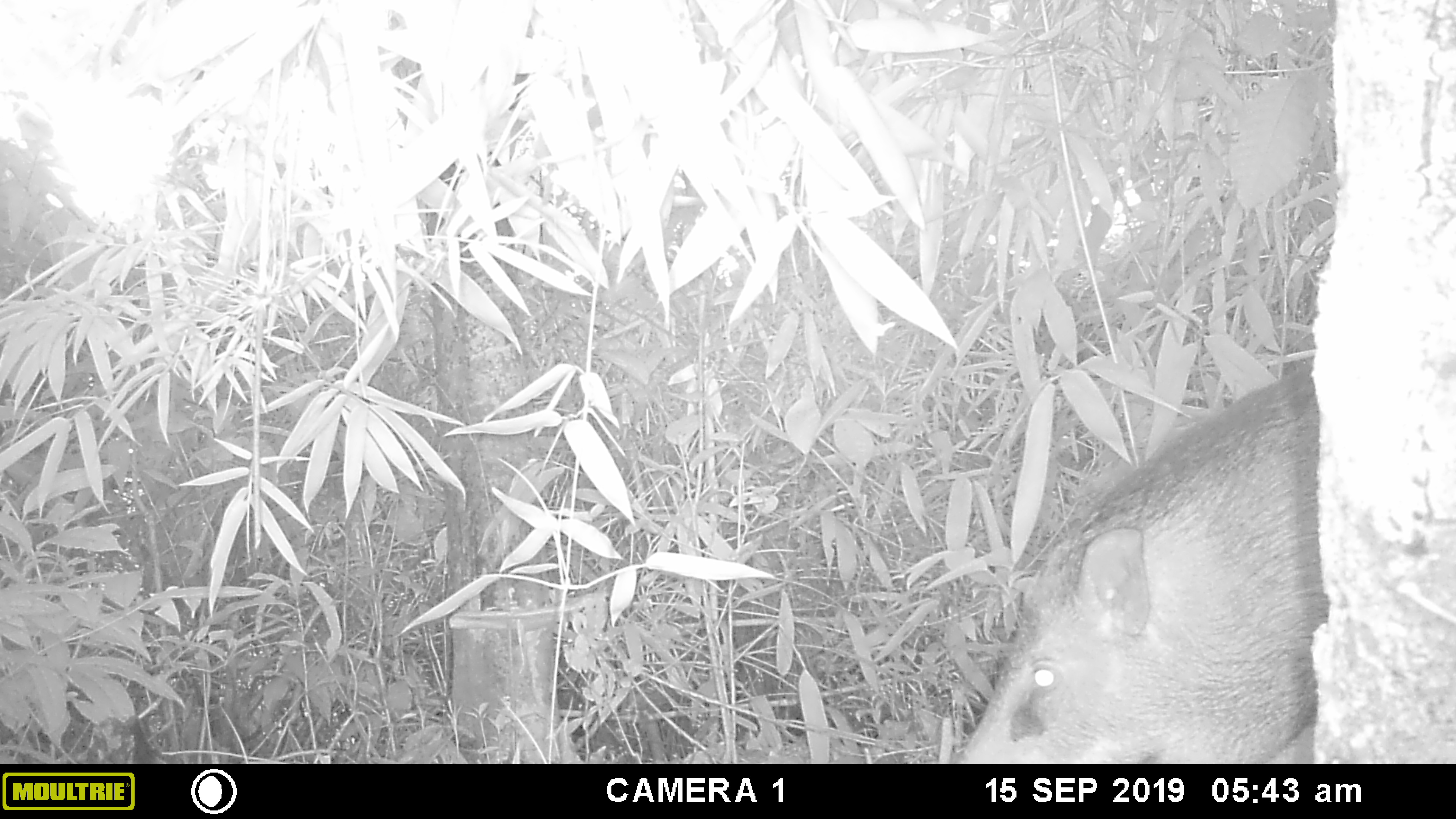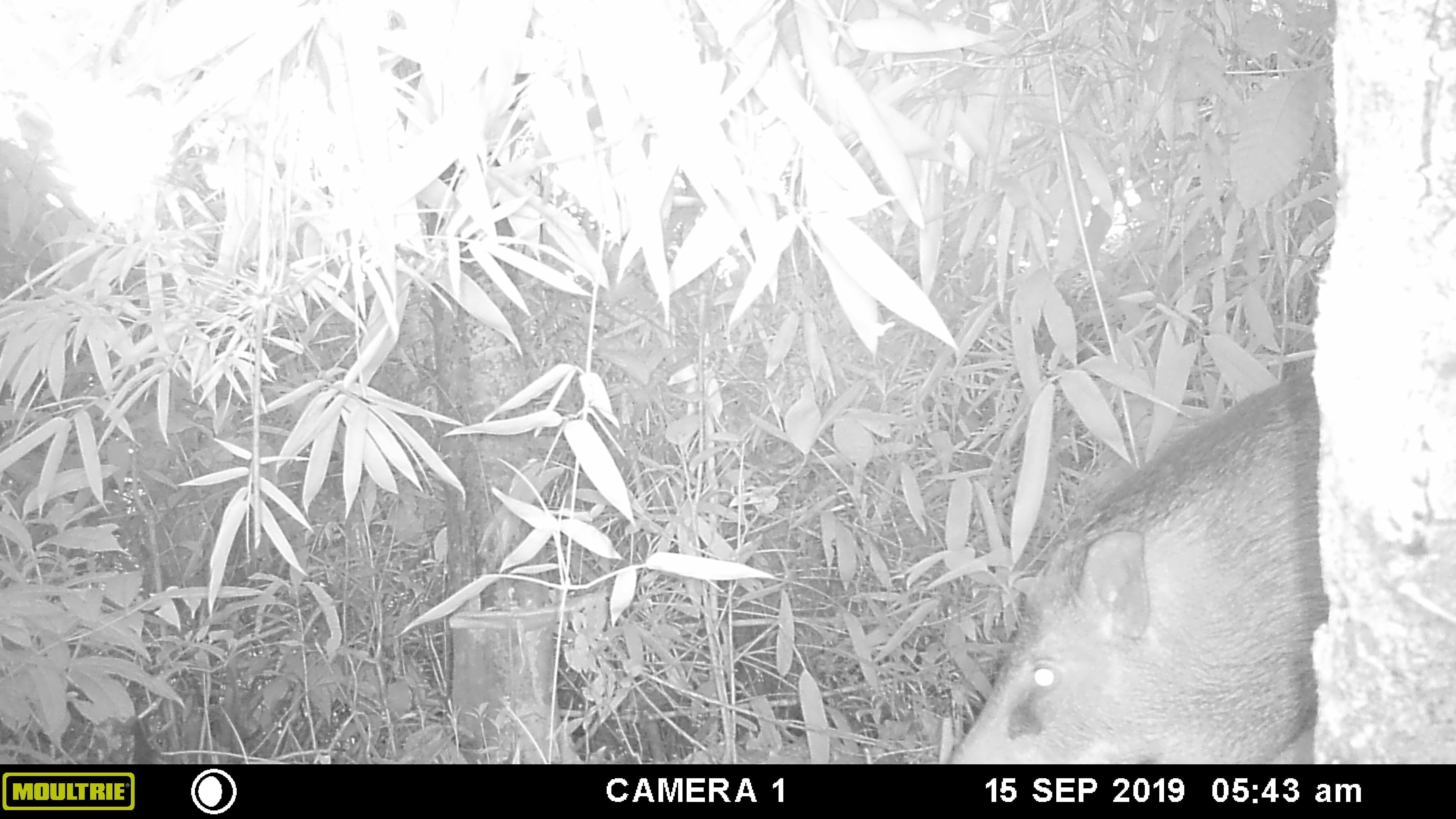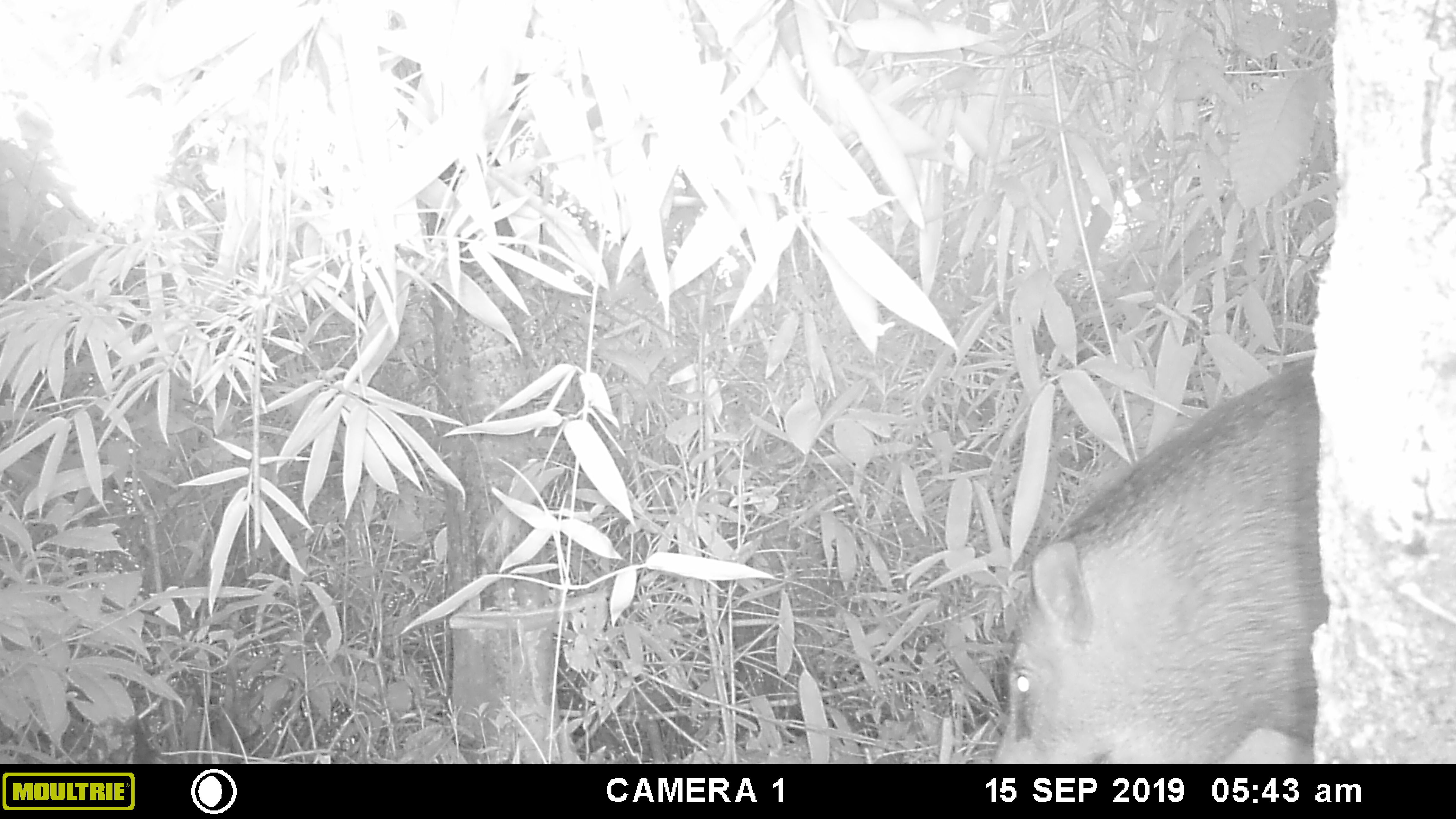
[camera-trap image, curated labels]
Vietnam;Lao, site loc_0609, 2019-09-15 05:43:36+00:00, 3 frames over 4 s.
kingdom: Animalia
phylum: Chordata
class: Mammalia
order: Artiodactyla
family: Suidae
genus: Sus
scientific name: Sus scrofa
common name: eurasian wild pig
Eurasian wild pig (Sus scrofa). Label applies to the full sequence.